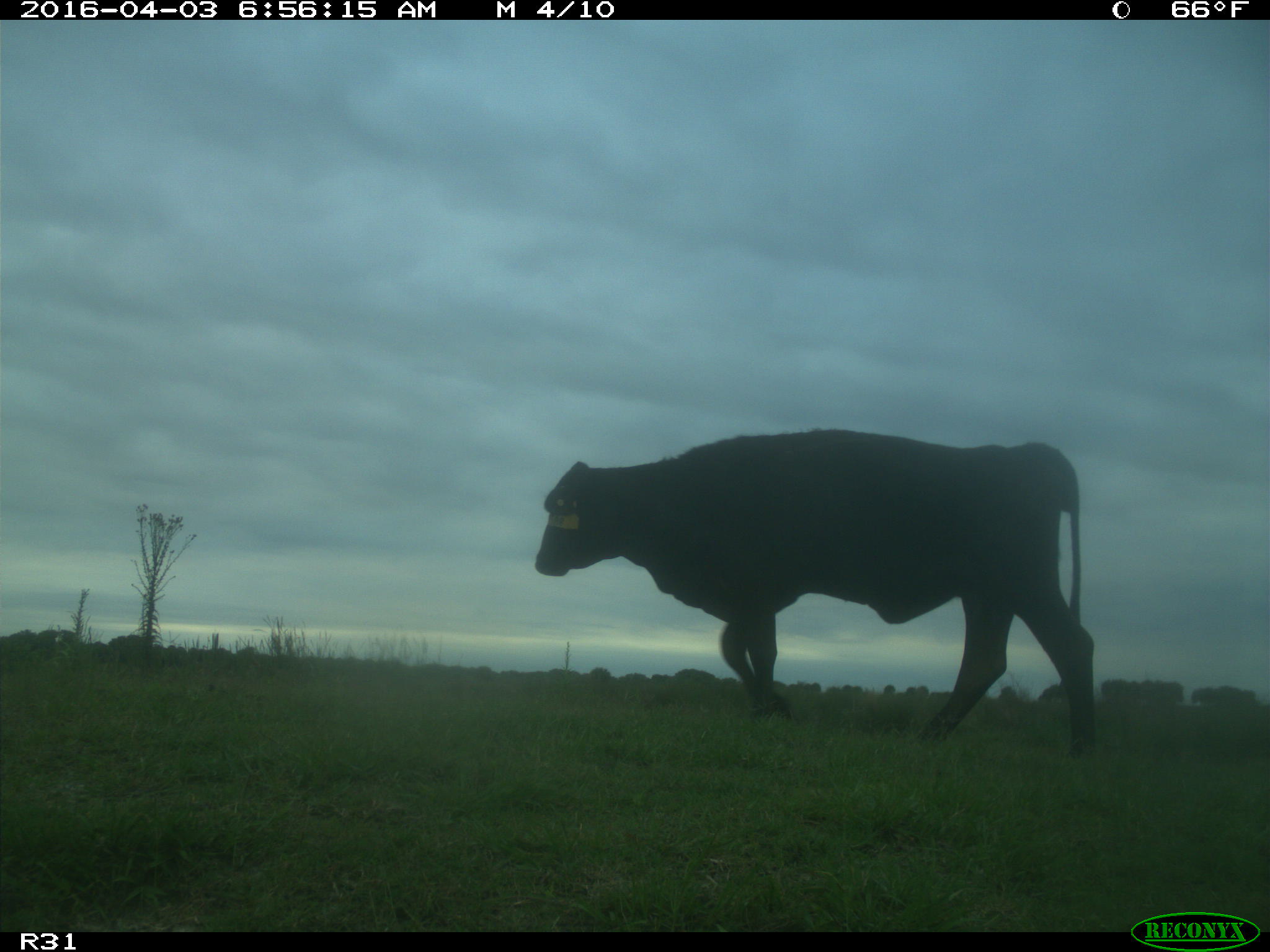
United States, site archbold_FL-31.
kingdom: Animalia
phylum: Chordata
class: Mammalia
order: Artiodactyla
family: Bovidae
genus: Bos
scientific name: Bos taurus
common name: domestic cow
Bos taurus (domestic cow).